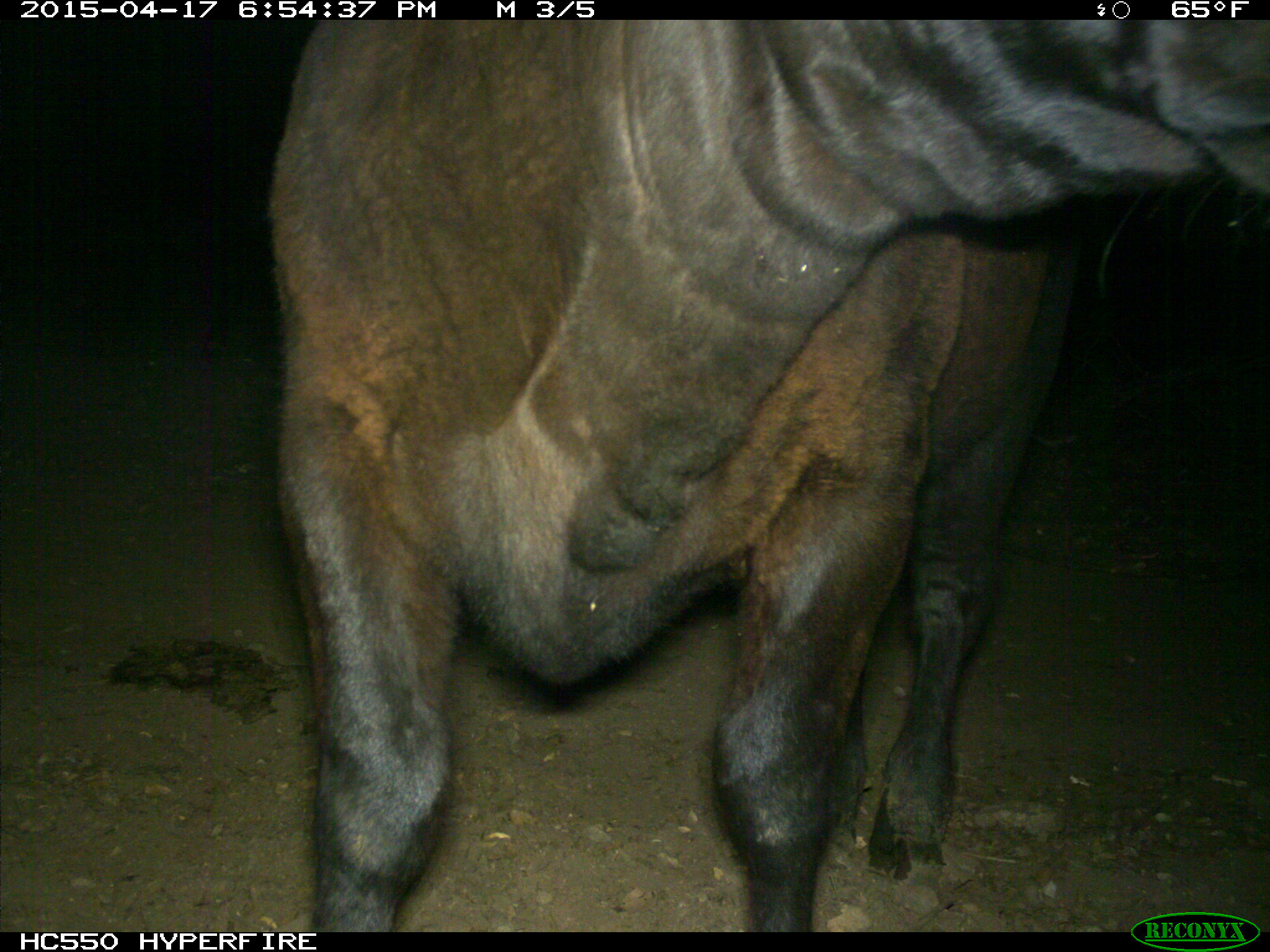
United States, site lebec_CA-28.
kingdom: Animalia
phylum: Chordata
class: Mammalia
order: Artiodactyla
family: Bovidae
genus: Bos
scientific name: Bos taurus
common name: domestic cow